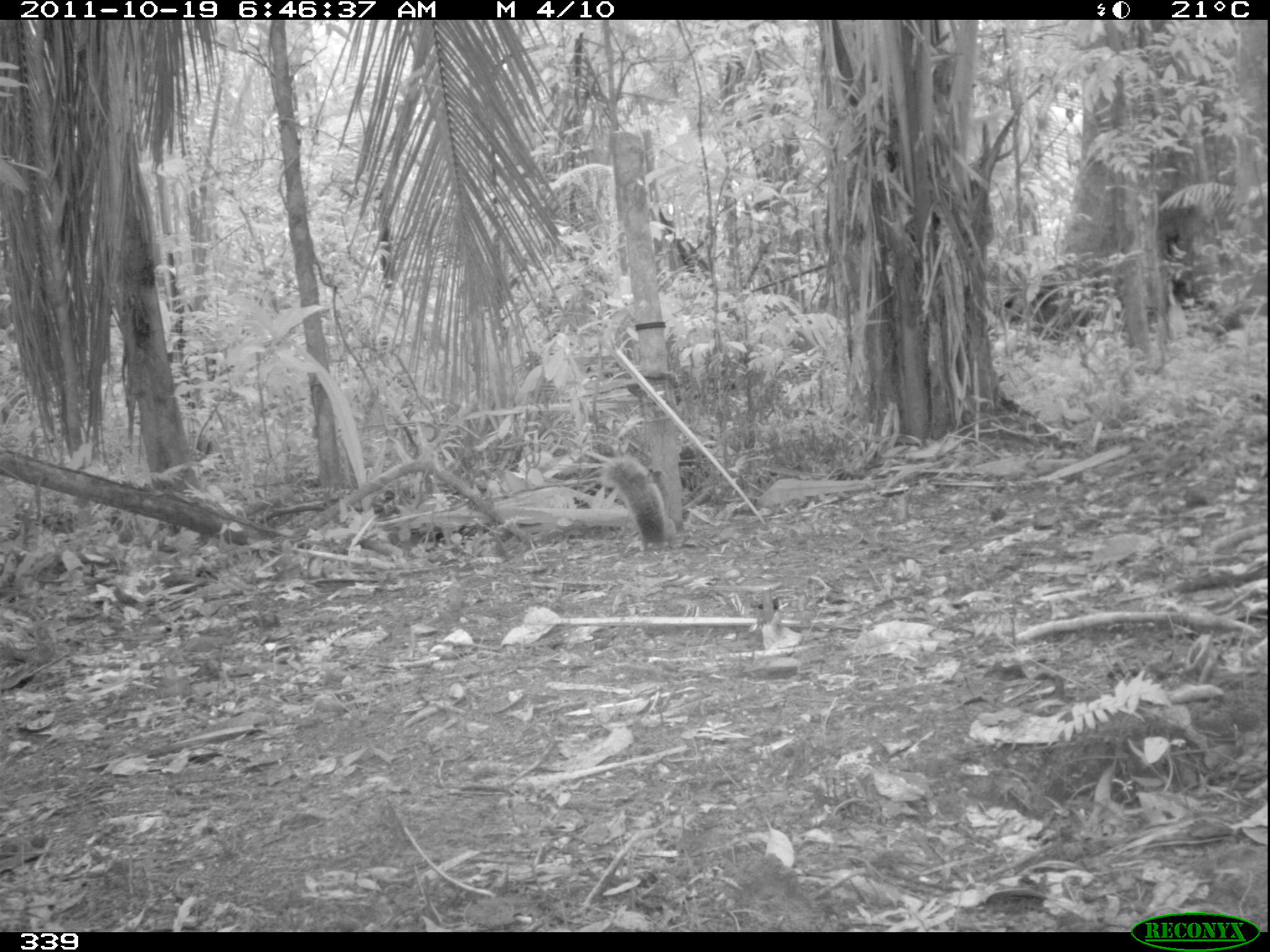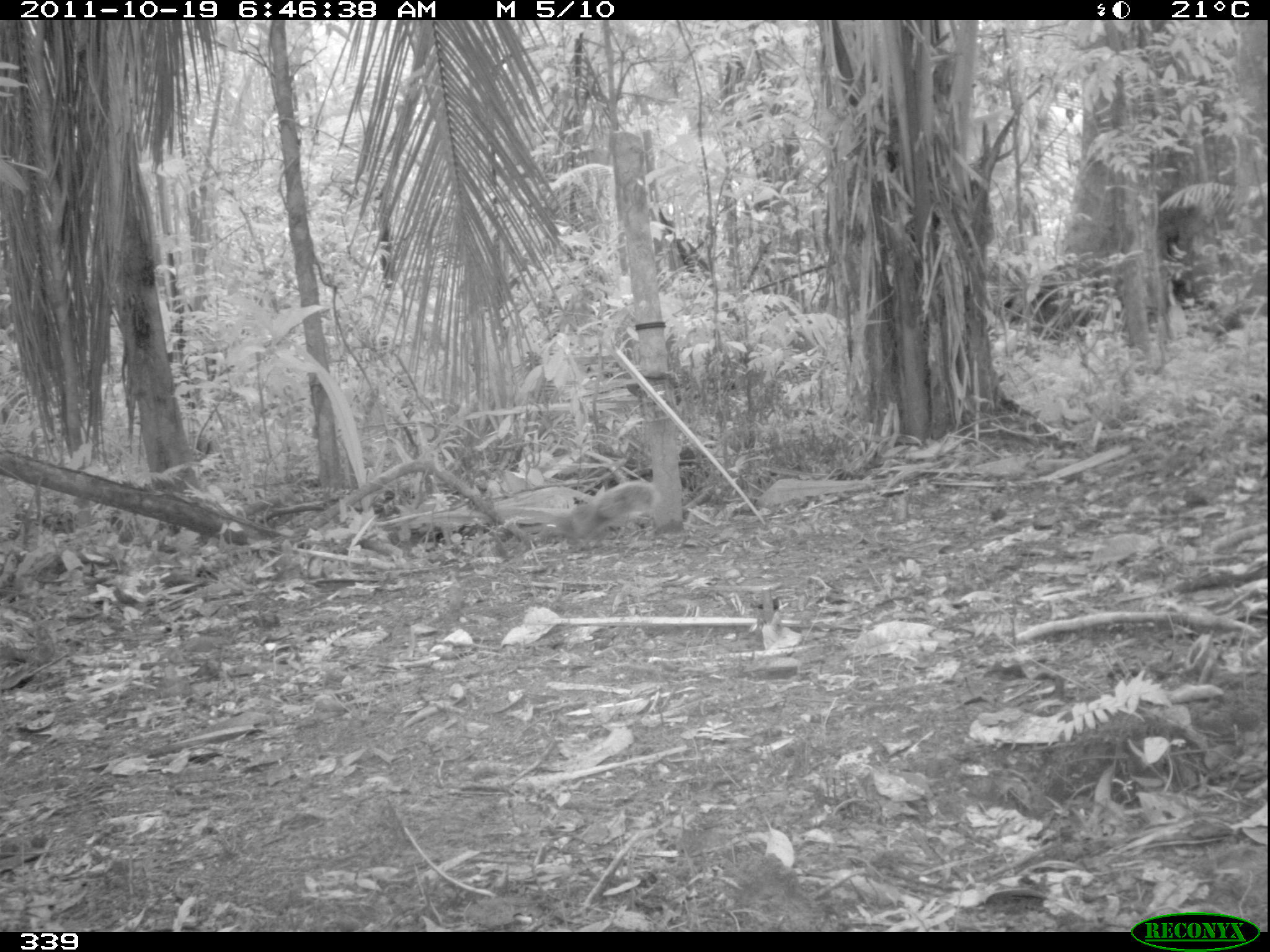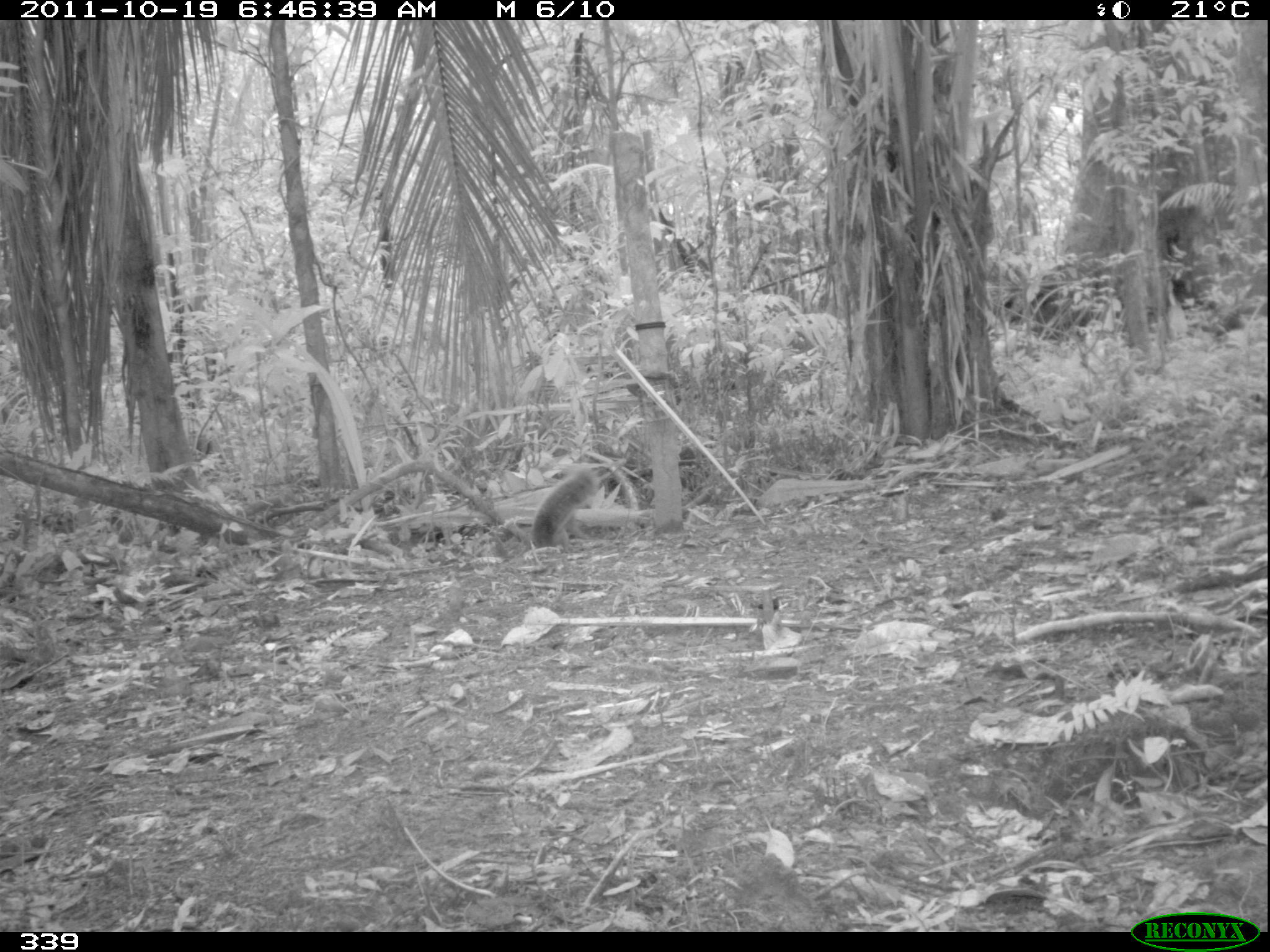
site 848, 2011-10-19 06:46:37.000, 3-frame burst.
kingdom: Animalia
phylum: Chordata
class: Mammalia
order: Rodentia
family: Sciuridae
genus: Sciurus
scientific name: Sciurus spadiceus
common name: southern amazon red squirrel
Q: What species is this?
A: Sciurus spadiceus (southern amazon red squirrel).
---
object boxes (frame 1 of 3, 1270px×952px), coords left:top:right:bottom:
sciurus spadiceus: 596:453:677:553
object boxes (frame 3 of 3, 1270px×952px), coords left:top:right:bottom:
sciurus spadiceus: 529:464:601:554